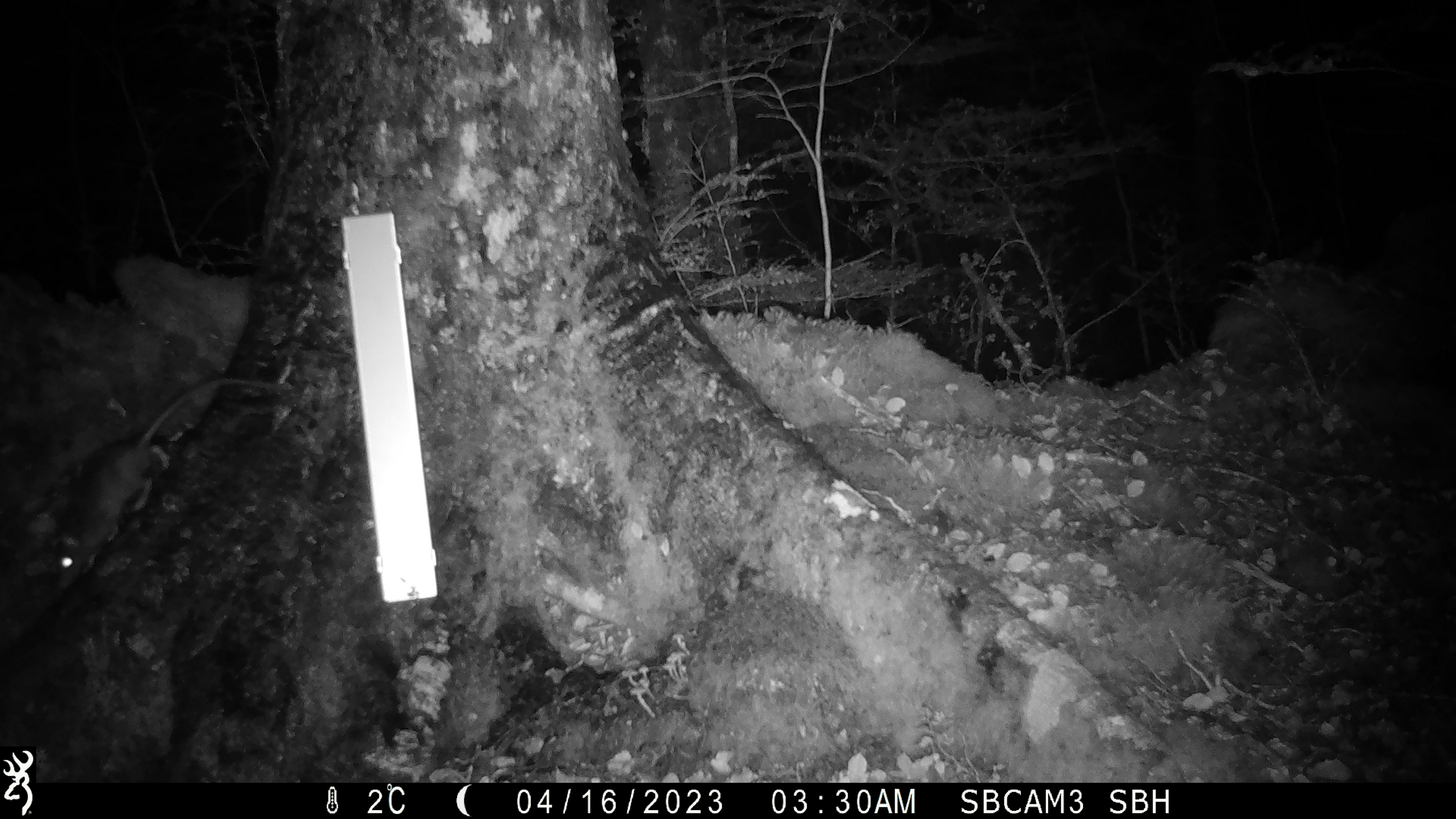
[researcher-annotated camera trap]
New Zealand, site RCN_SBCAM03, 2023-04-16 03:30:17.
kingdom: Animalia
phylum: Chordata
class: Mammalia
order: Rodentia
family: Muridae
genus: Rattus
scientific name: Rattus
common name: rat